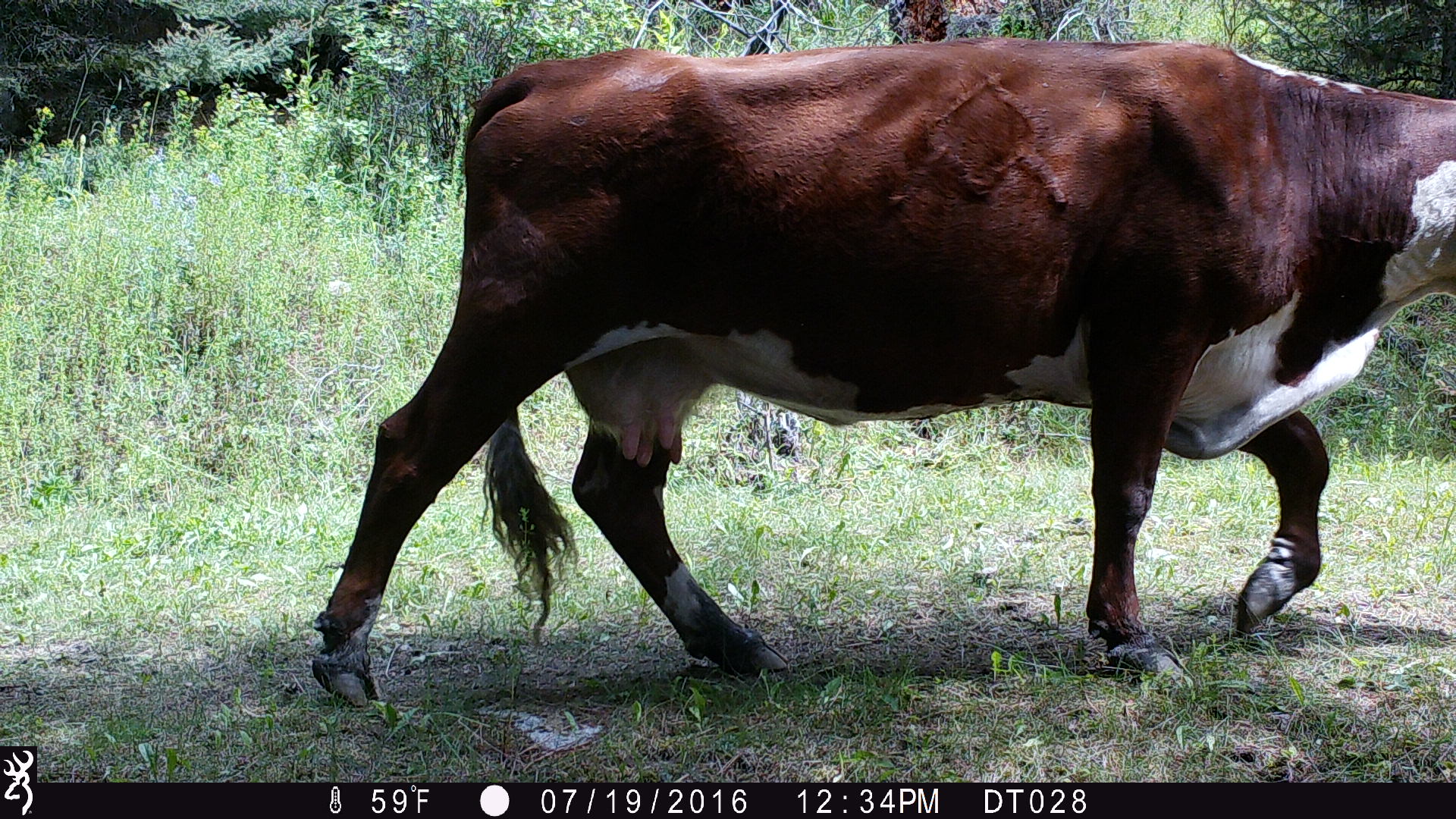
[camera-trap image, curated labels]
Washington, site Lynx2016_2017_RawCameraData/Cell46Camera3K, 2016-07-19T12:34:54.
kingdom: Animalia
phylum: Chordata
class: Mammalia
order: Artiodactyla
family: Bovidae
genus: Bos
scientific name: Bos taurus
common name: domestic cattle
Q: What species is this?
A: Domestic cattle (Bos taurus).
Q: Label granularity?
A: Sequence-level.